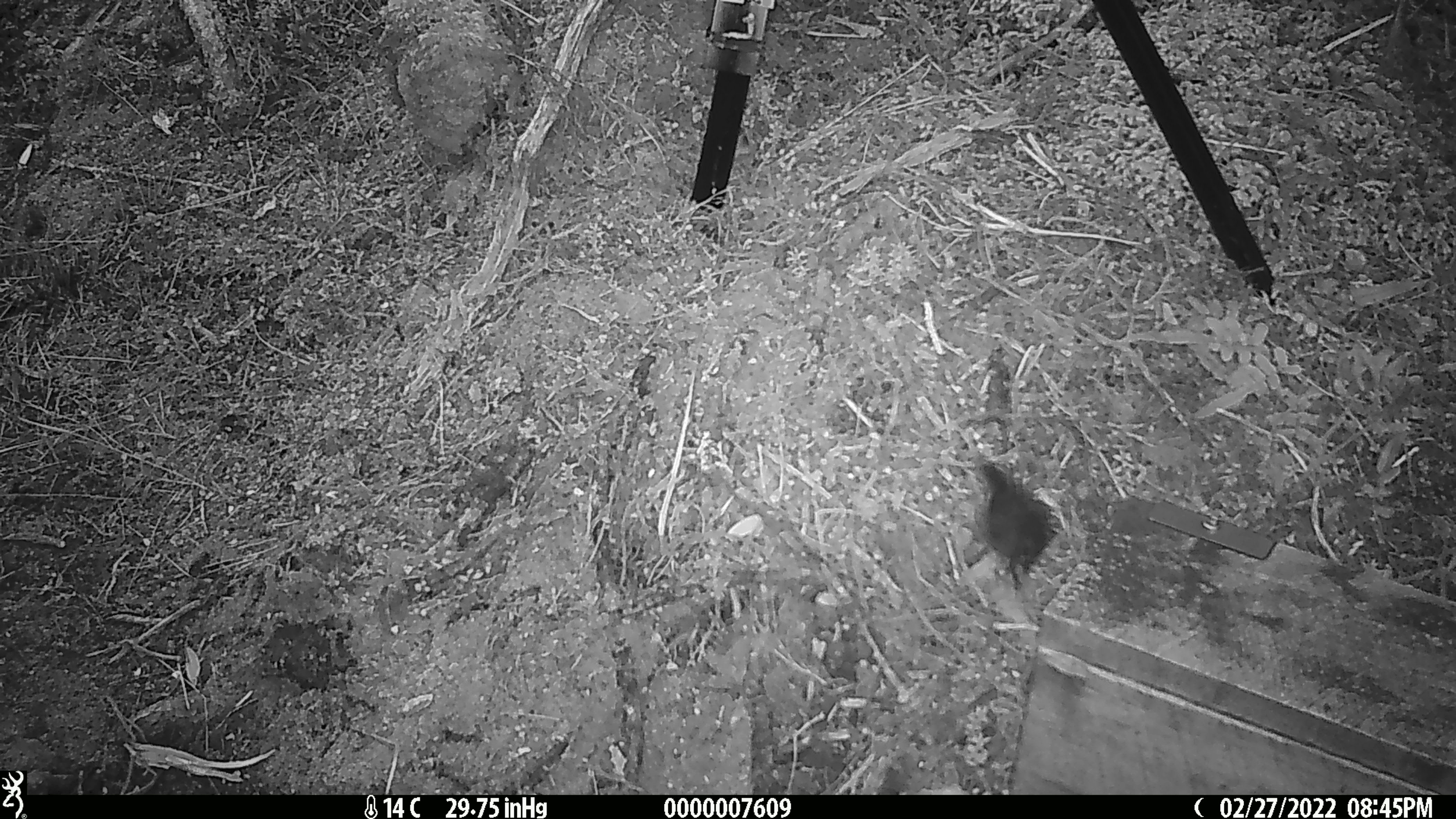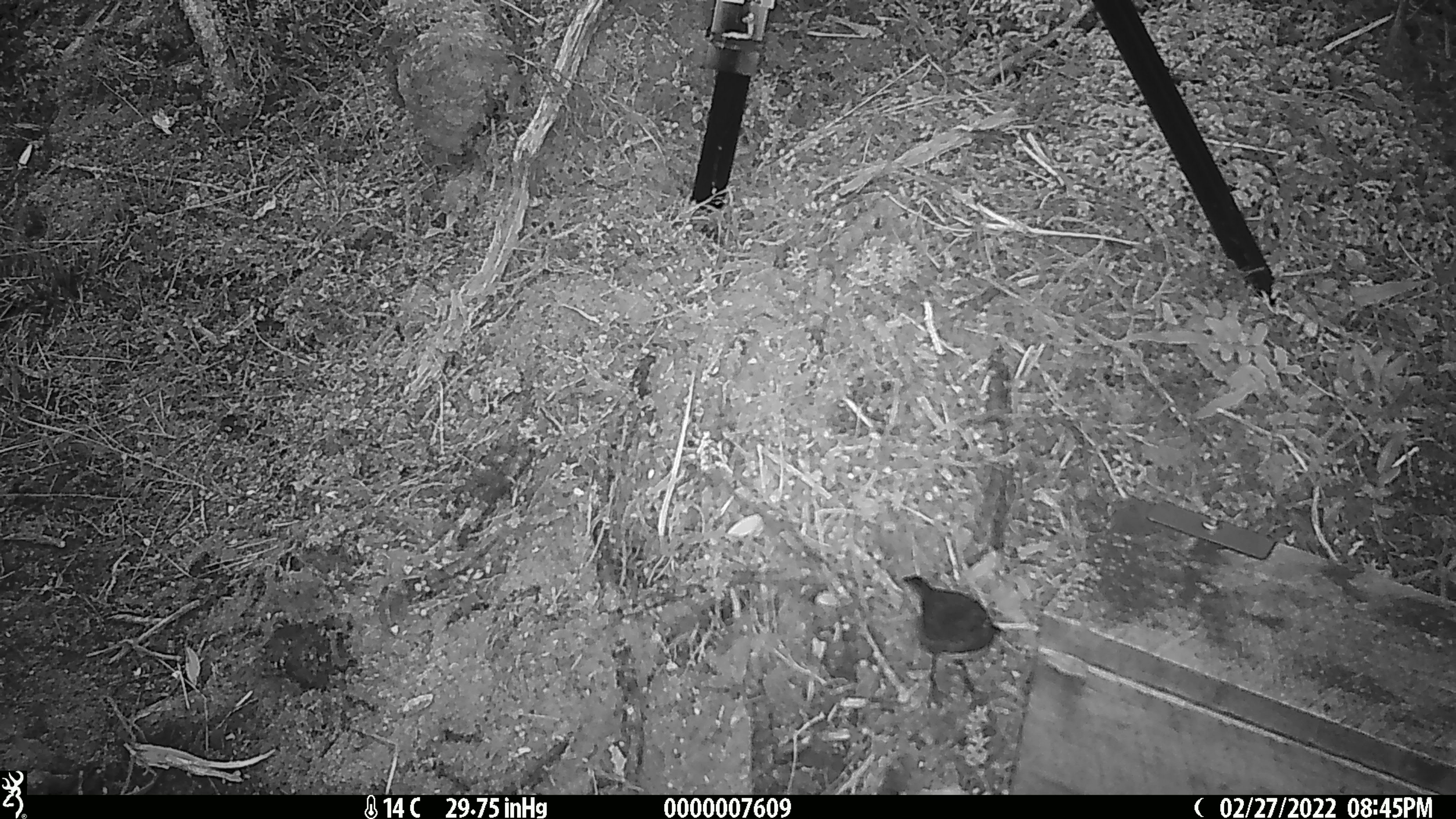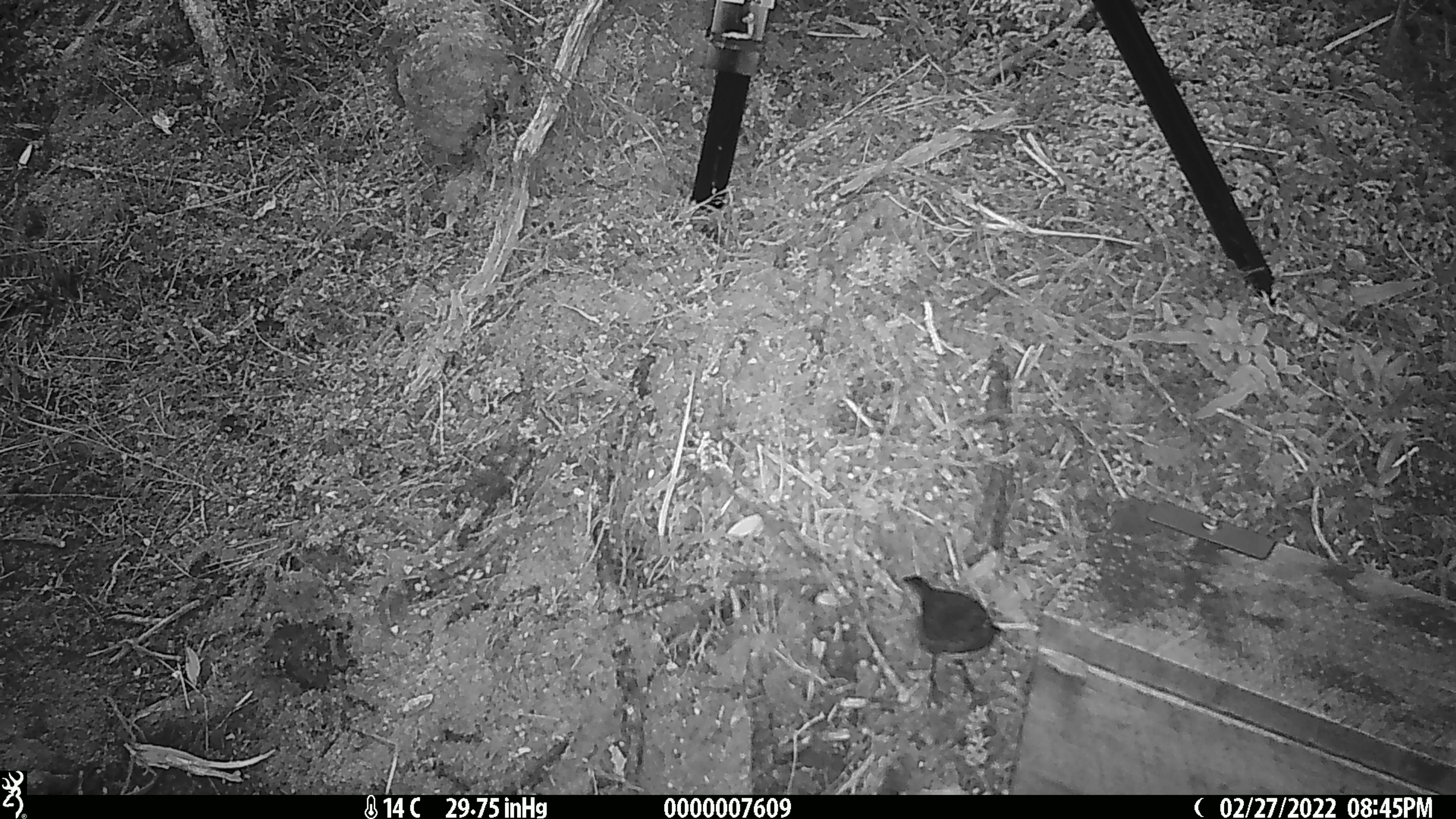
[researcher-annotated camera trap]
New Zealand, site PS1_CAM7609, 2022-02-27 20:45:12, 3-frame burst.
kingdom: Animalia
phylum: Chordata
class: Aves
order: Passeriformes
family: Petroicidae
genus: Petroica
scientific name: Petroica australis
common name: new zealand robin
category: robin